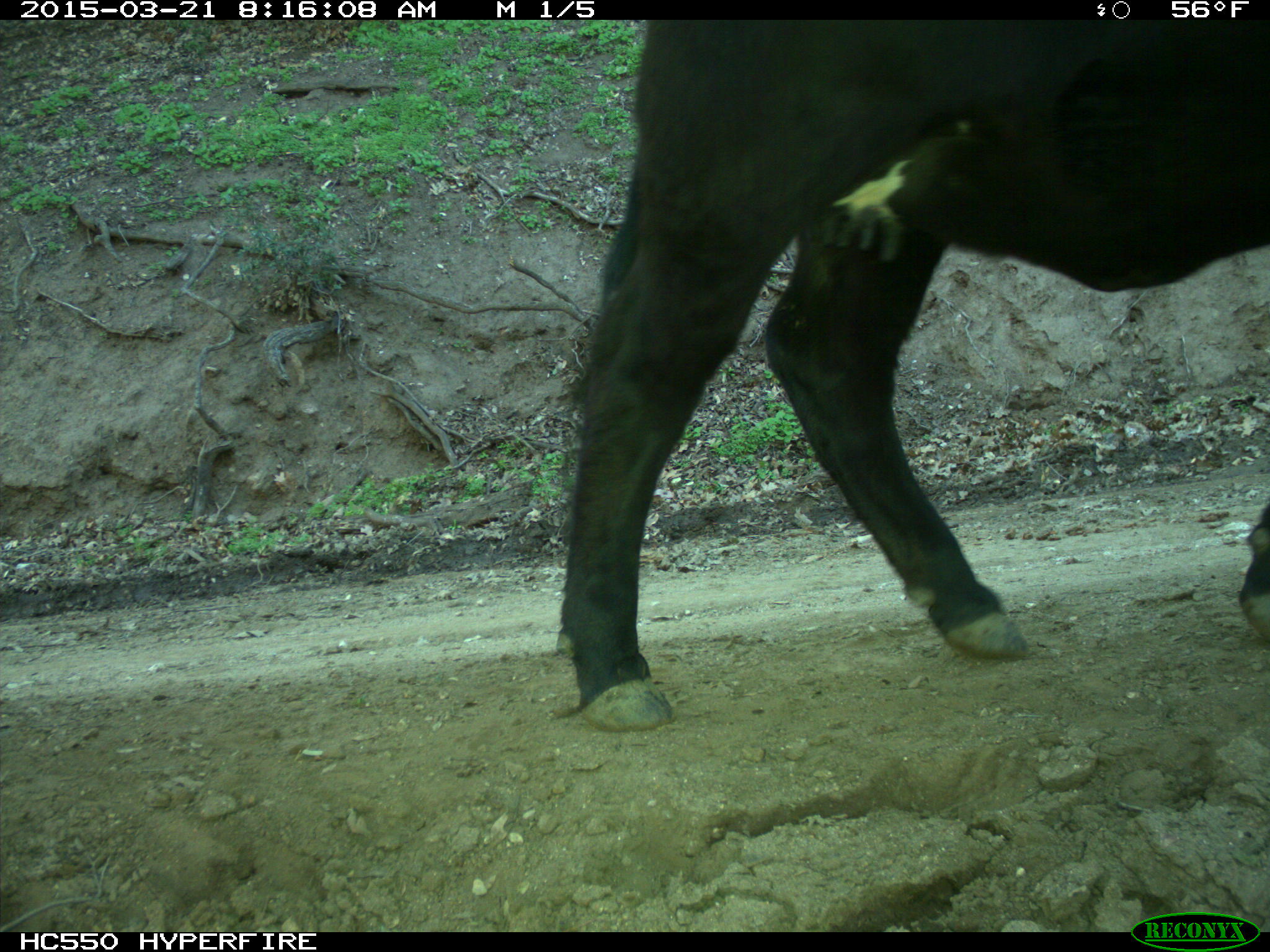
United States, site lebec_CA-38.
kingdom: Animalia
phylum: Chordata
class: Mammalia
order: Artiodactyla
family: Bovidae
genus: Bos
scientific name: Bos taurus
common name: domestic cow